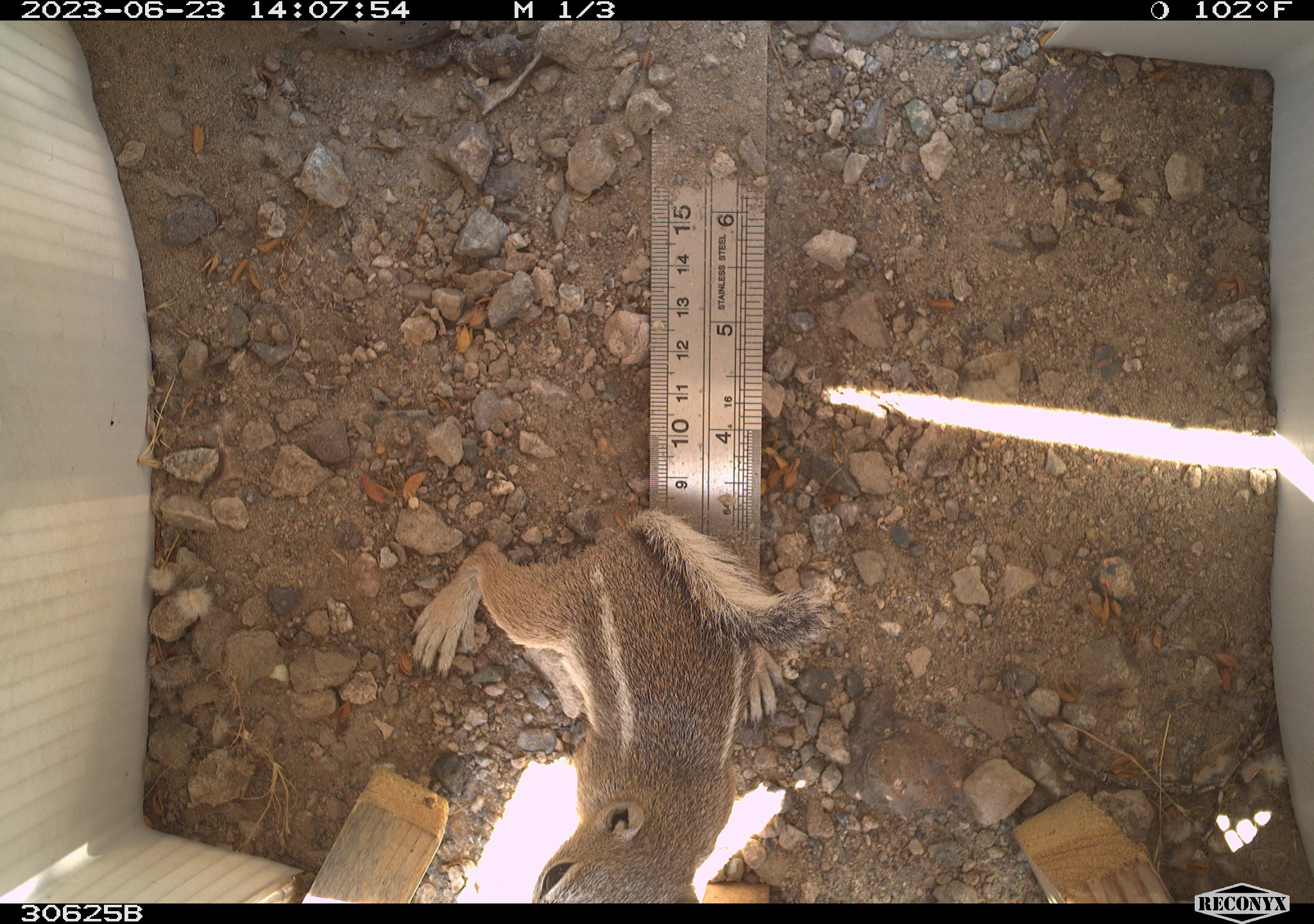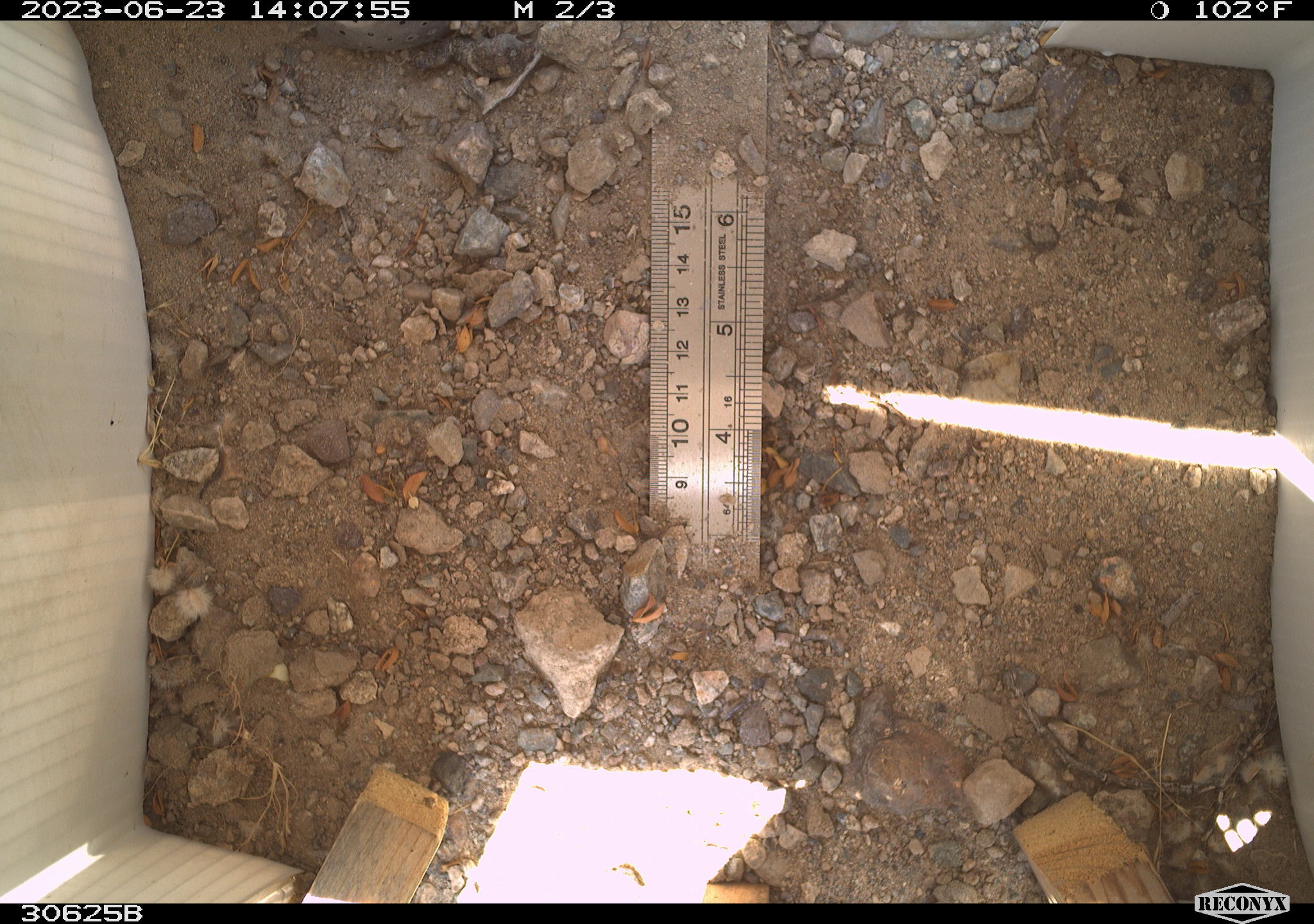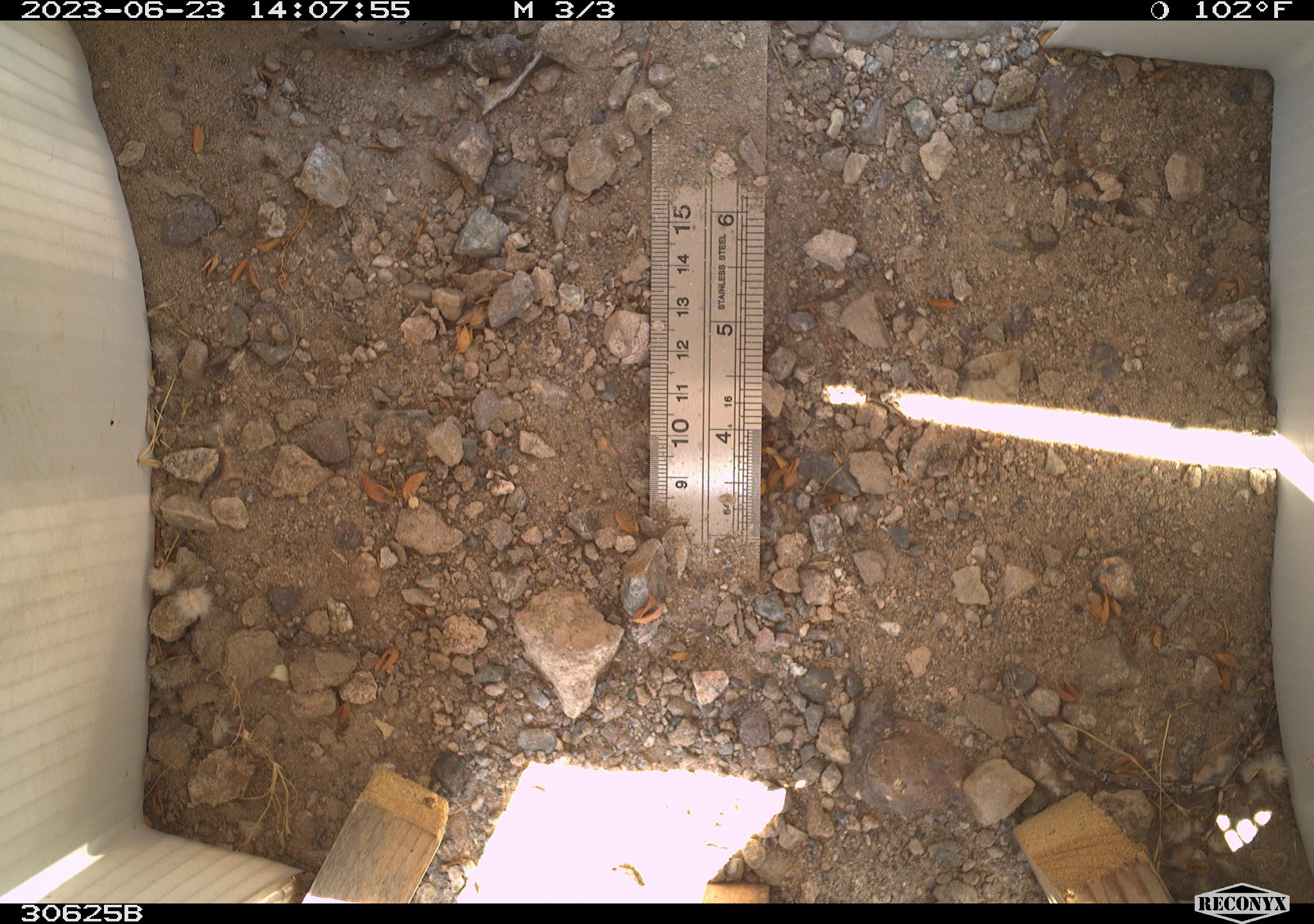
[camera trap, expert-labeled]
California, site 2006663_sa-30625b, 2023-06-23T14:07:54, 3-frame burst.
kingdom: Animalia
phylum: Chordata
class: Mammalia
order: Rodentia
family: Sciuridae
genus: Ammospermophilus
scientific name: Ammospermophilus leucurus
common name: white-tailed antelope squirrel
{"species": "white-tailed antelope squirrel (Ammospermophilus leucurus)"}